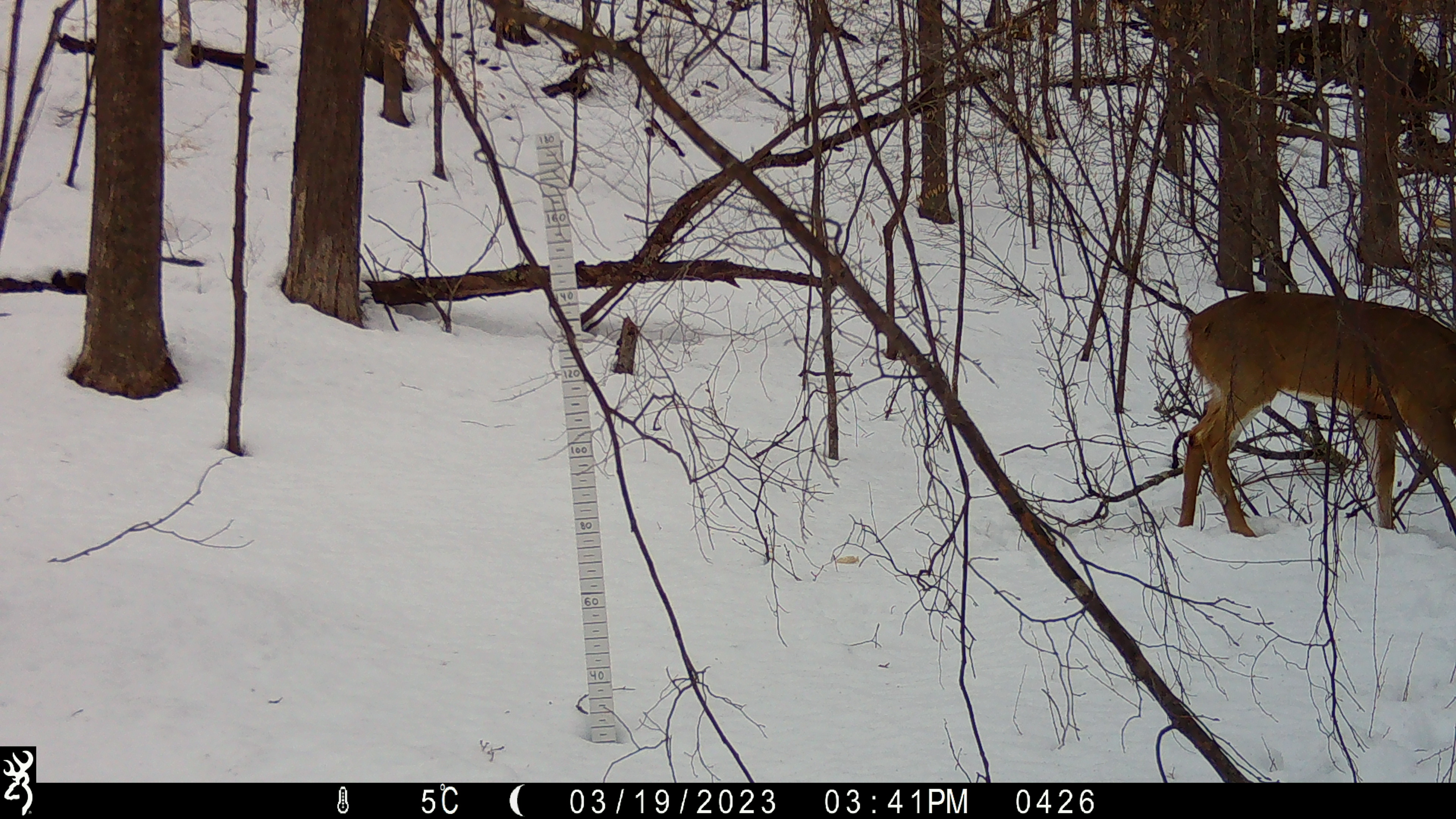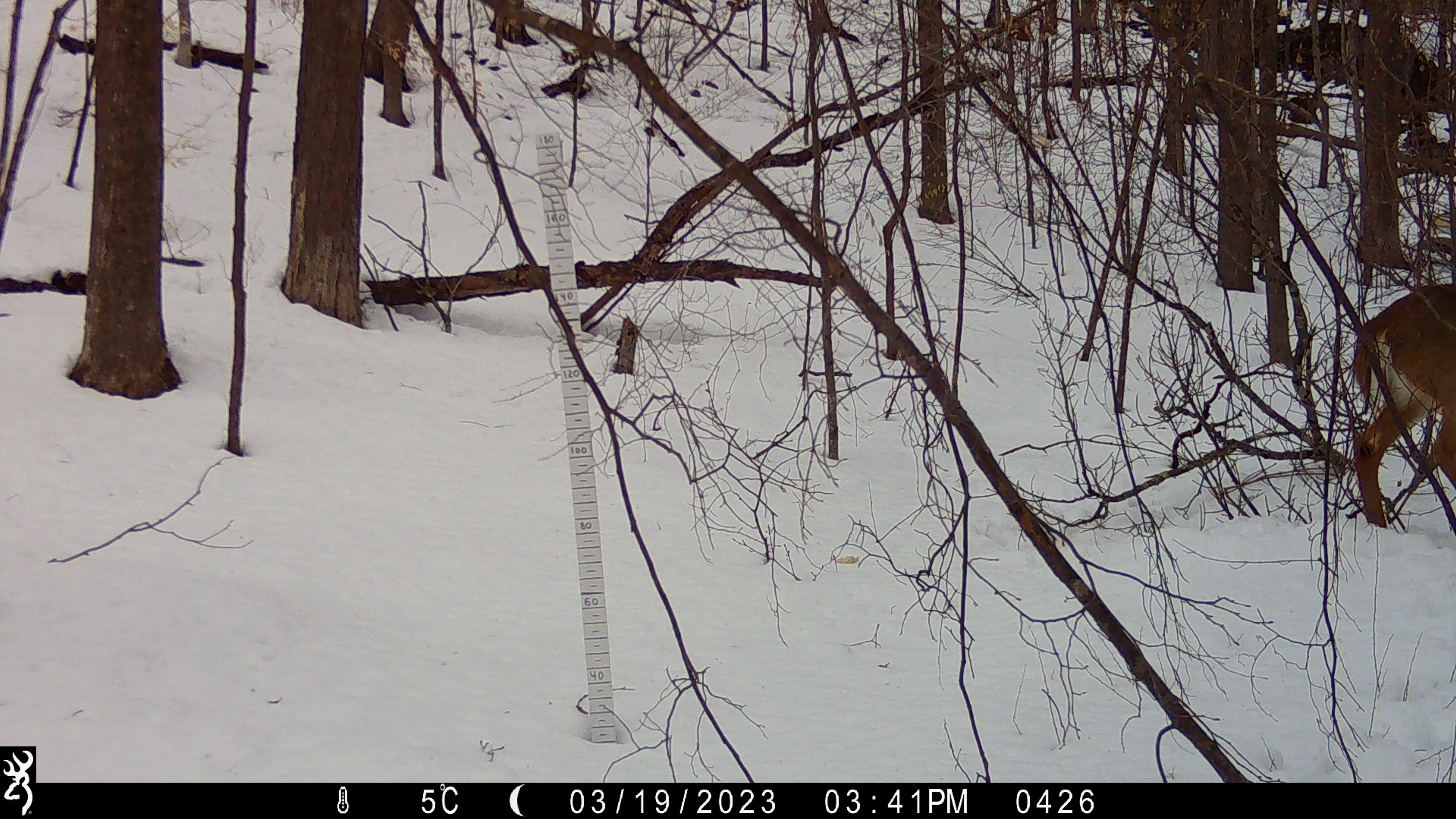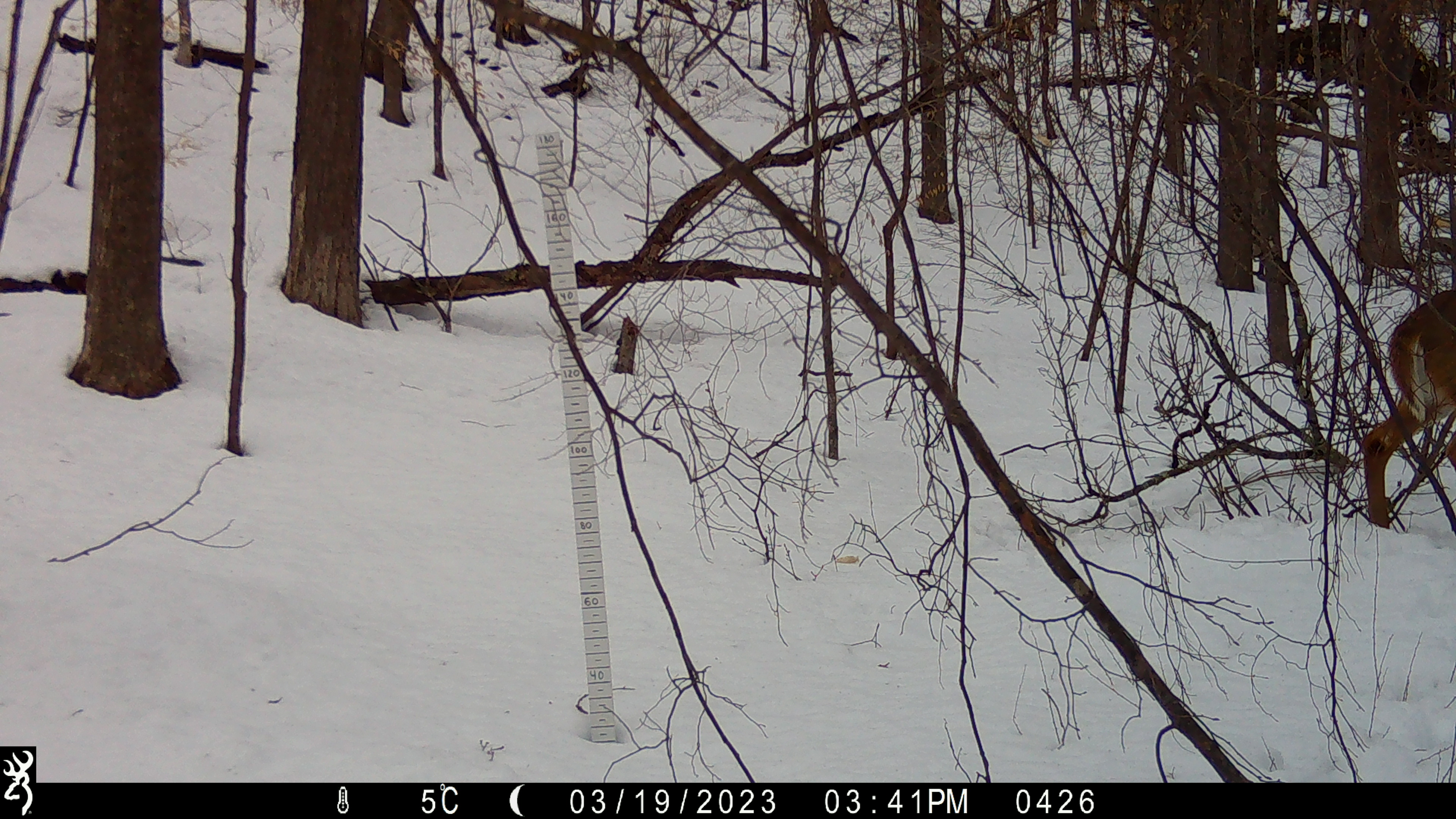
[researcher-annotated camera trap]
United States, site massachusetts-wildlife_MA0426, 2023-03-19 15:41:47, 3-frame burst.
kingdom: Animalia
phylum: Chordata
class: Mammalia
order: Artiodactyla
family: Cervidae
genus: Odocoileus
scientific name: Odocoileus virginianus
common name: white-tailed deer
White-tailed deer (Odocoileus virginianus).